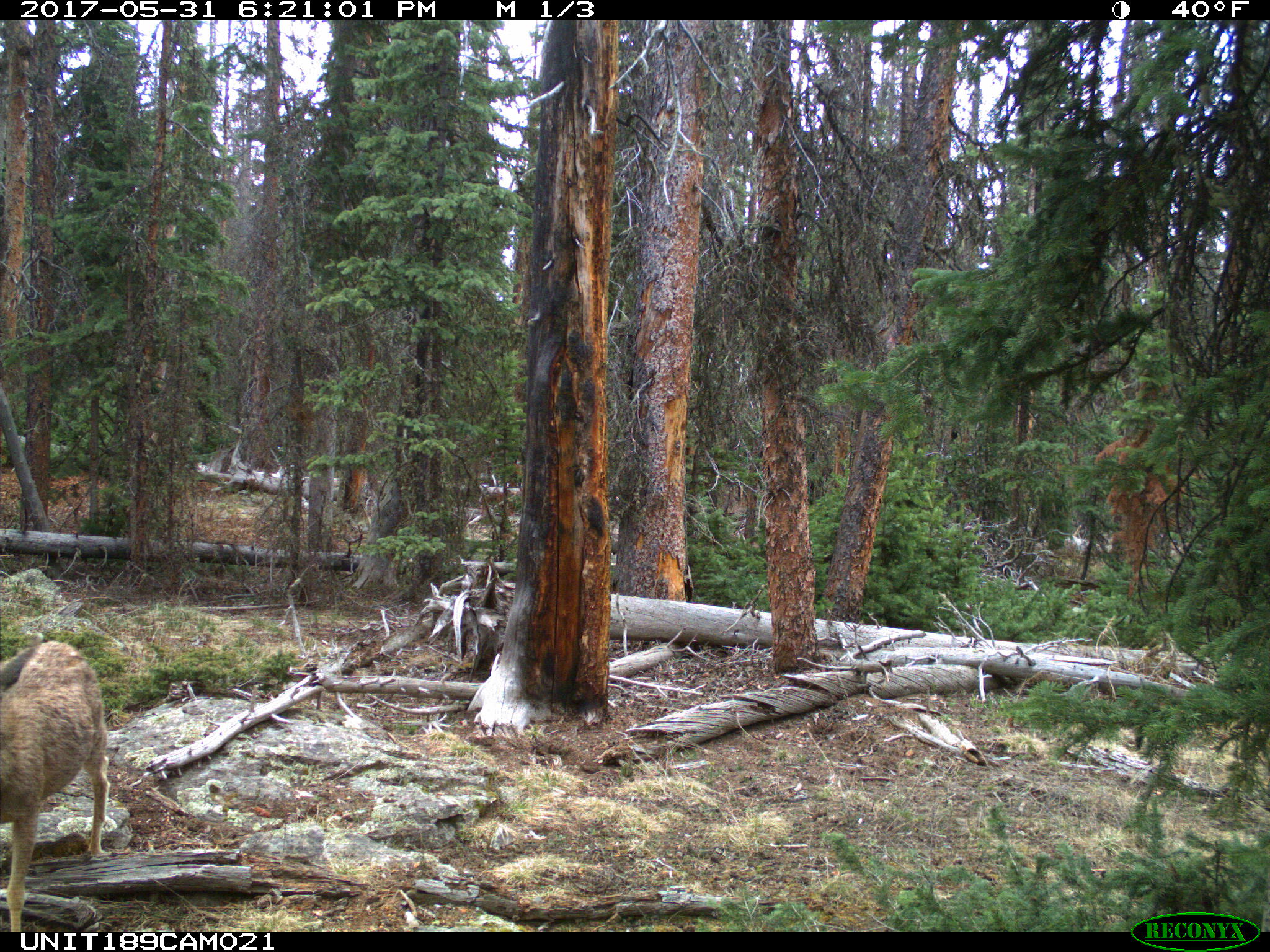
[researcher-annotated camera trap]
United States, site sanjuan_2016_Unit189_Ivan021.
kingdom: Animalia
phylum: Chordata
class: Mammalia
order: Artiodactyla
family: Cervidae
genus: Odocoileus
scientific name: Odocoileus hemionus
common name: mule deer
Odocoileus hemionus (mule deer).